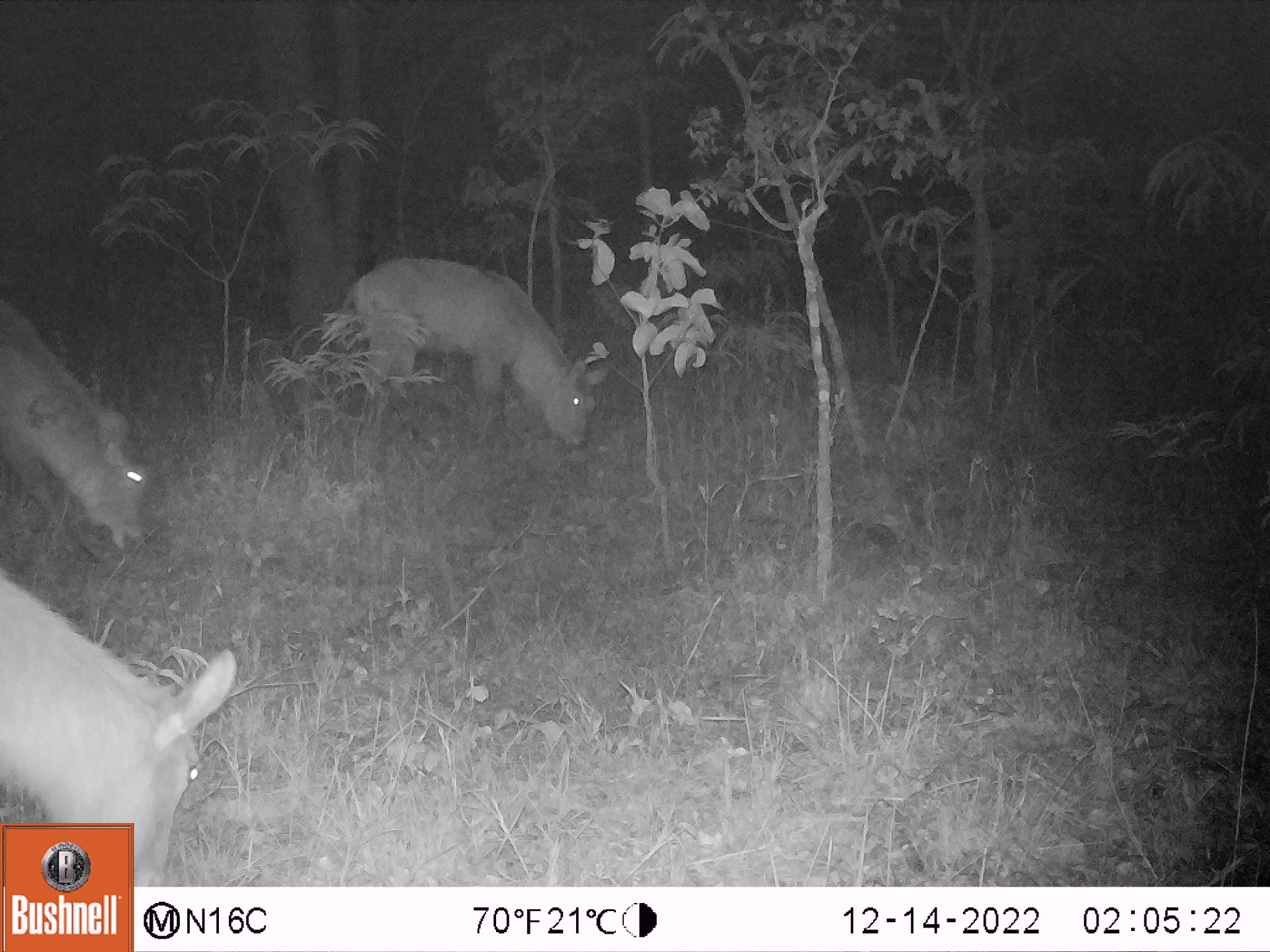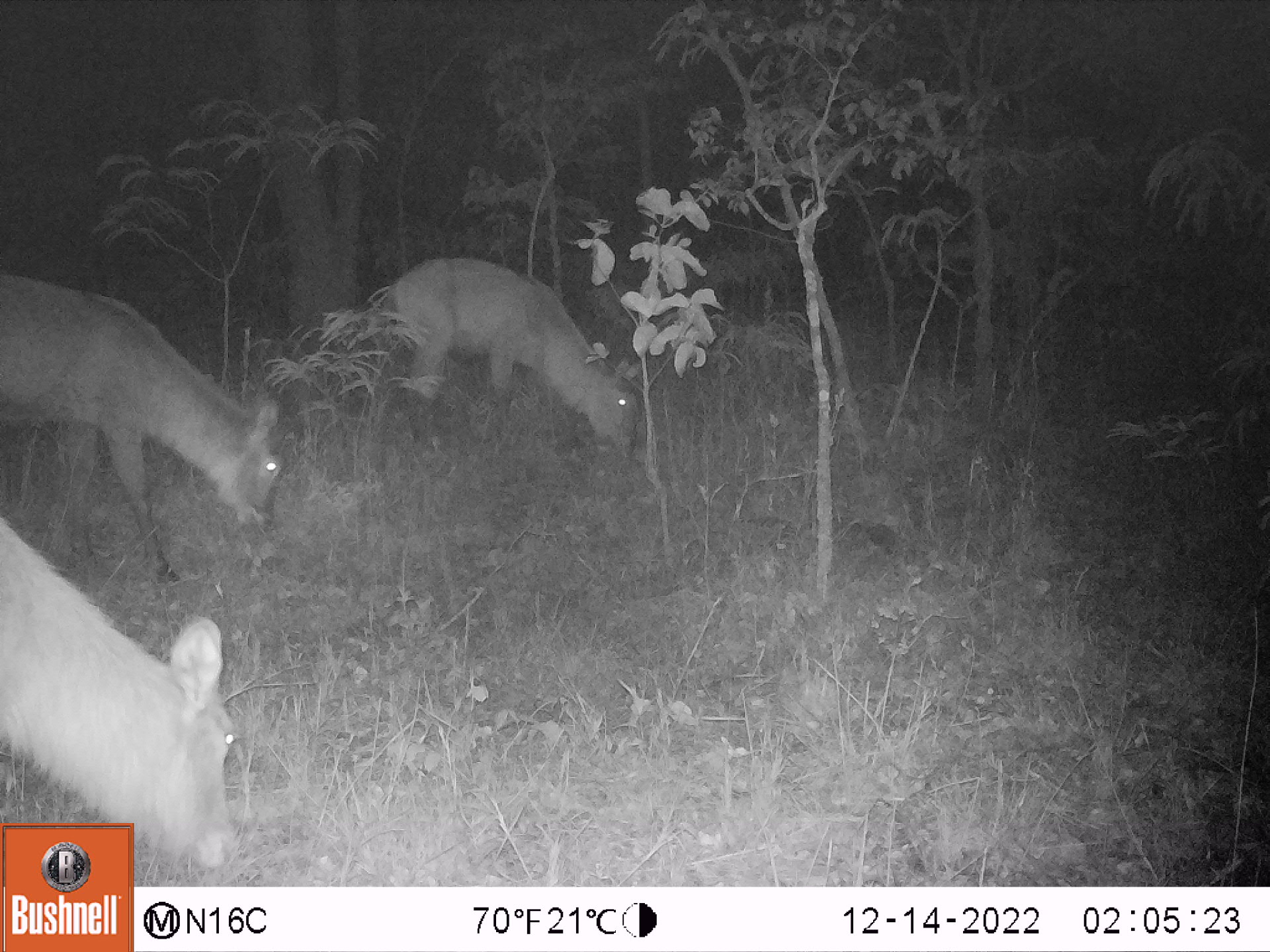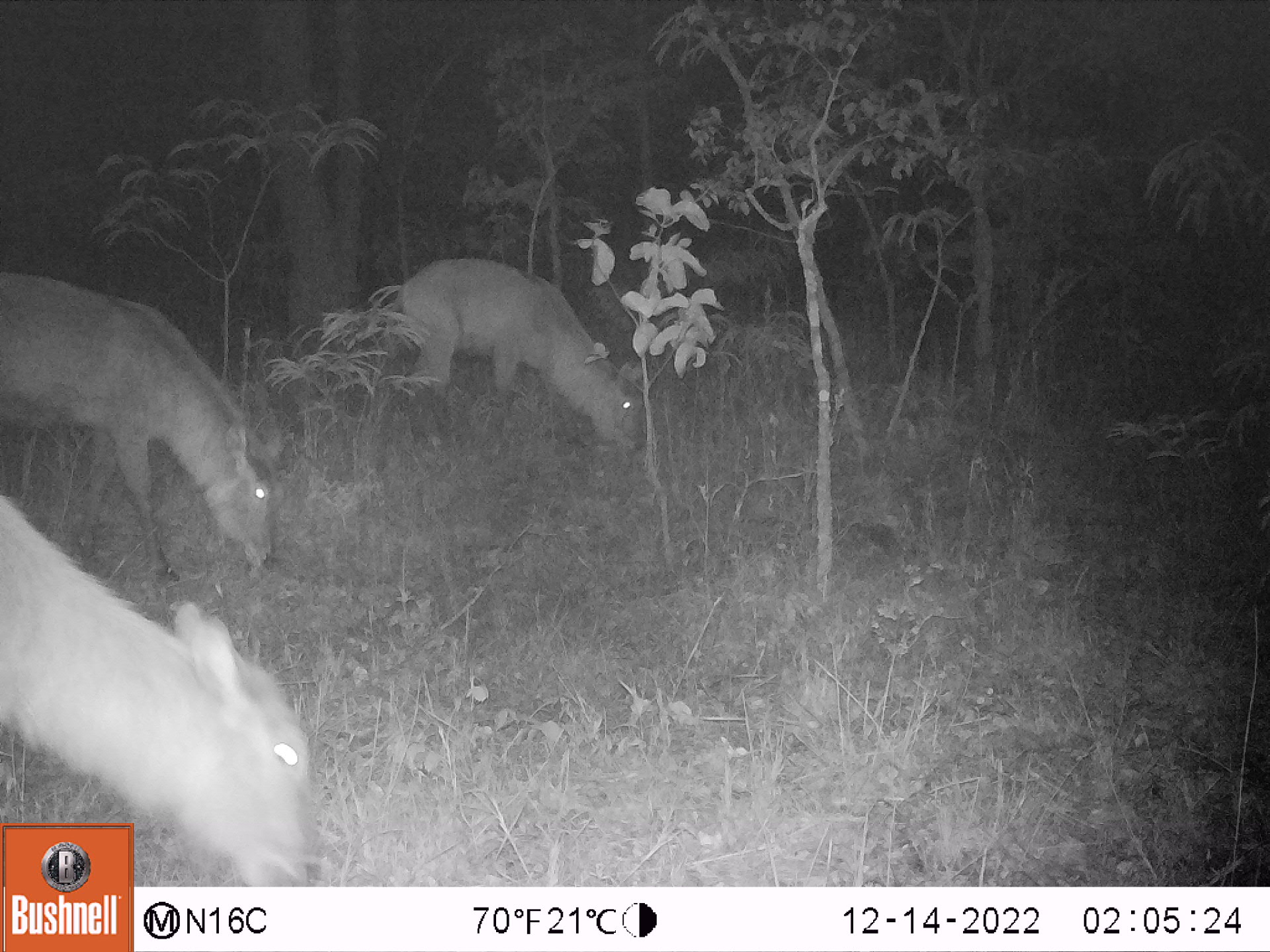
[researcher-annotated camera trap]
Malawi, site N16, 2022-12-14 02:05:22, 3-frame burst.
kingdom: Animalia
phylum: Chordata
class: Mammalia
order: Artiodactyla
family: Bovidae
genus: Kobus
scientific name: Kobus ellipsiprymnus ellipsiprymnus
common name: common waterbuck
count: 3